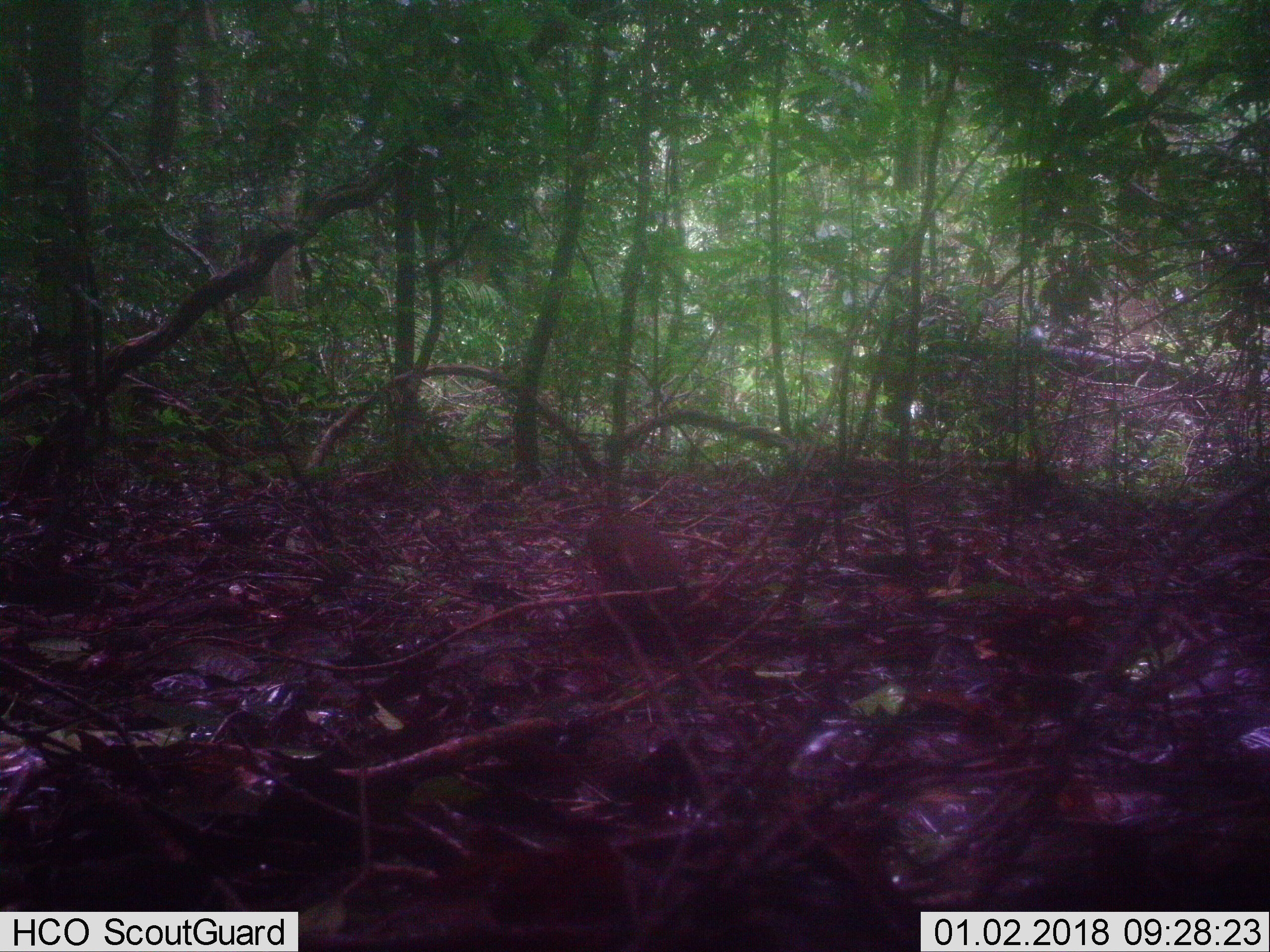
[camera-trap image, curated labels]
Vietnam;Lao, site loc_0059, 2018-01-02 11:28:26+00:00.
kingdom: Animalia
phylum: Chordata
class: Aves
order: Galliformes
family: Phasianidae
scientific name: Phasianidae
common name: partridge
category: unidentified partridge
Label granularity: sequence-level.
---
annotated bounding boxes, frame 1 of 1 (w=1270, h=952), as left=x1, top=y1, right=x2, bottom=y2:
unidentified partridge: left=587, top=508, right=684, bottom=616